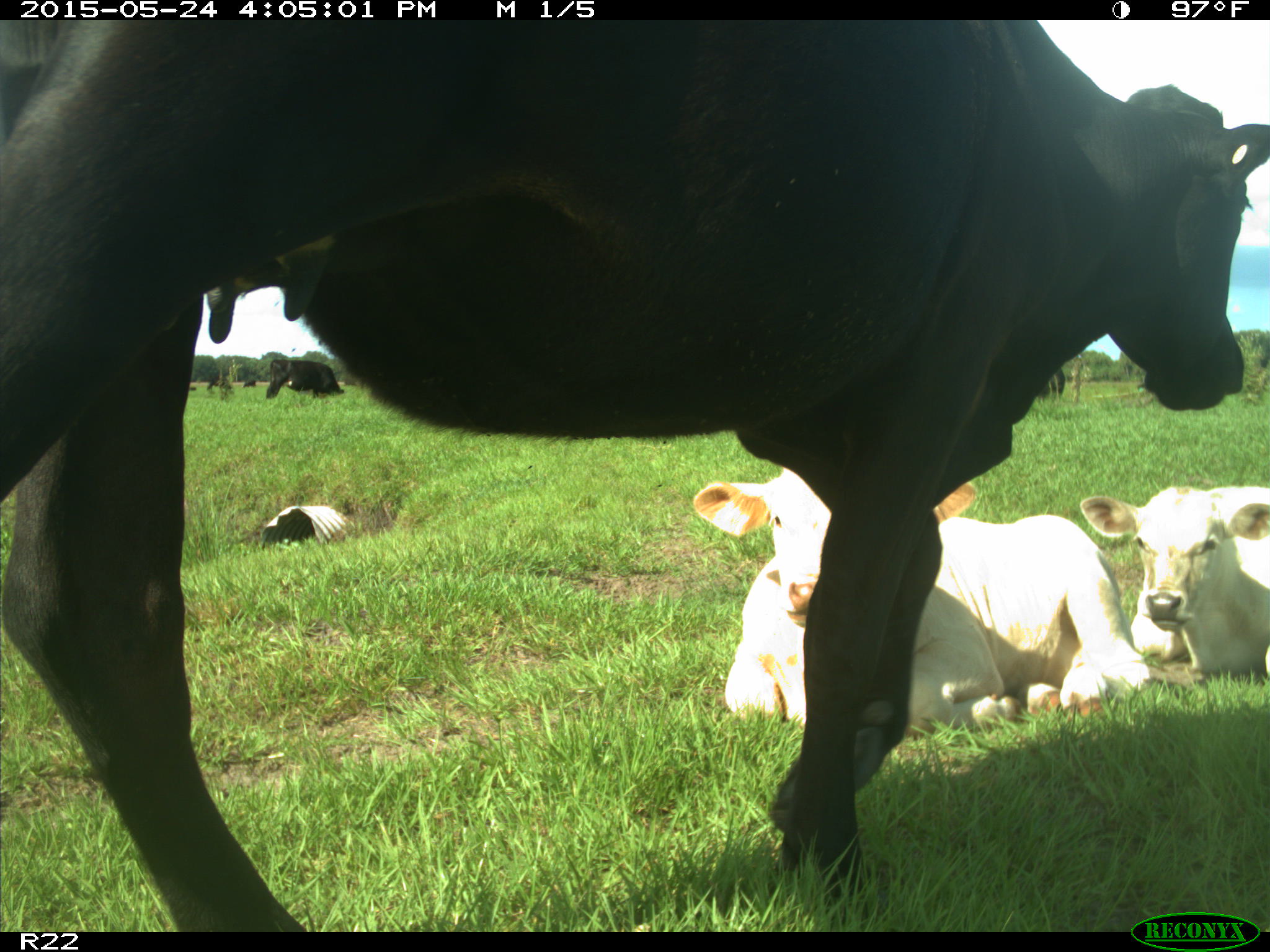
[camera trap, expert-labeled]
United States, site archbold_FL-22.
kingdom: Animalia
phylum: Chordata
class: Mammalia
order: Artiodactyla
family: Bovidae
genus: Bos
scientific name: Bos taurus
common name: domestic cow